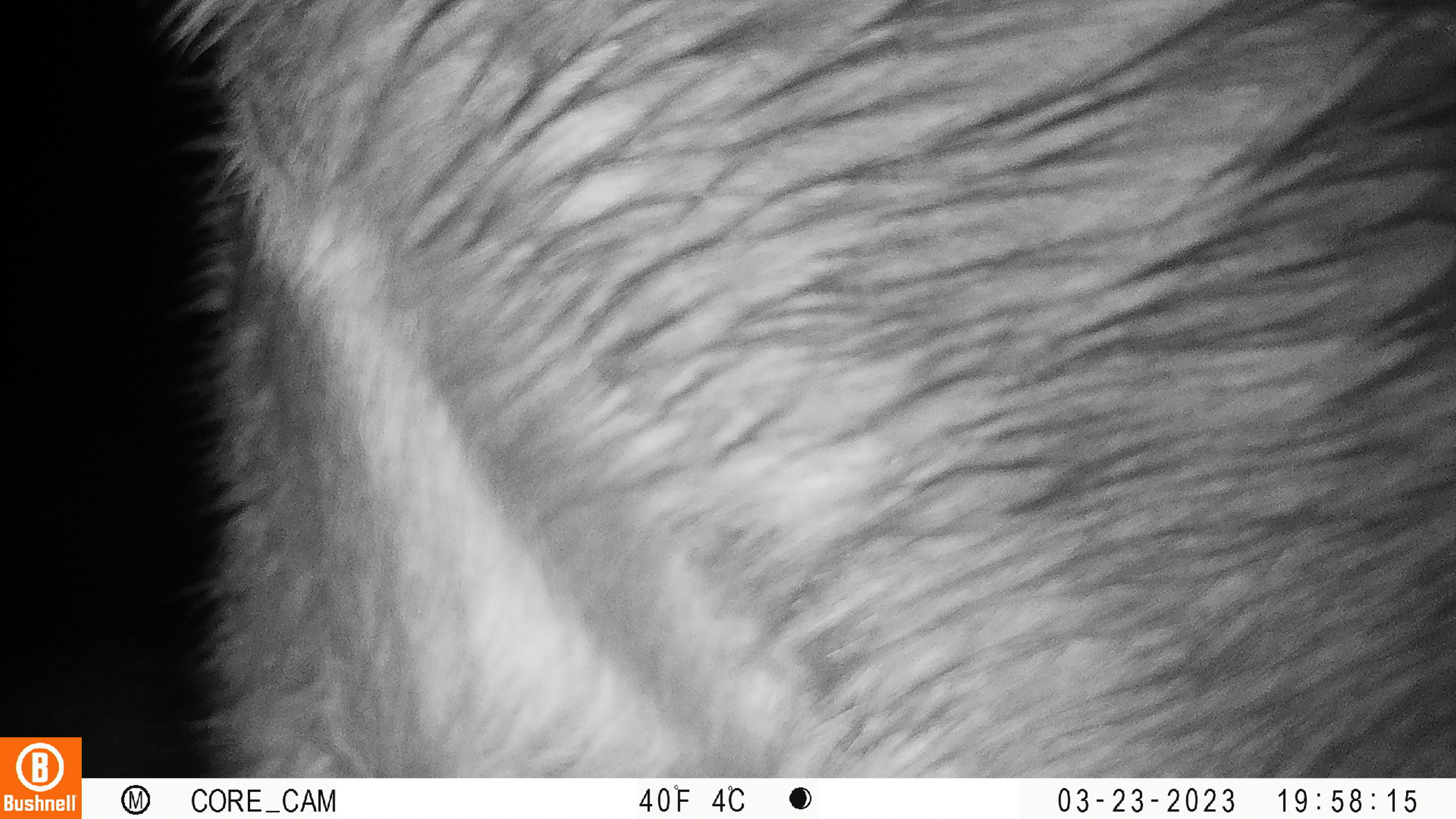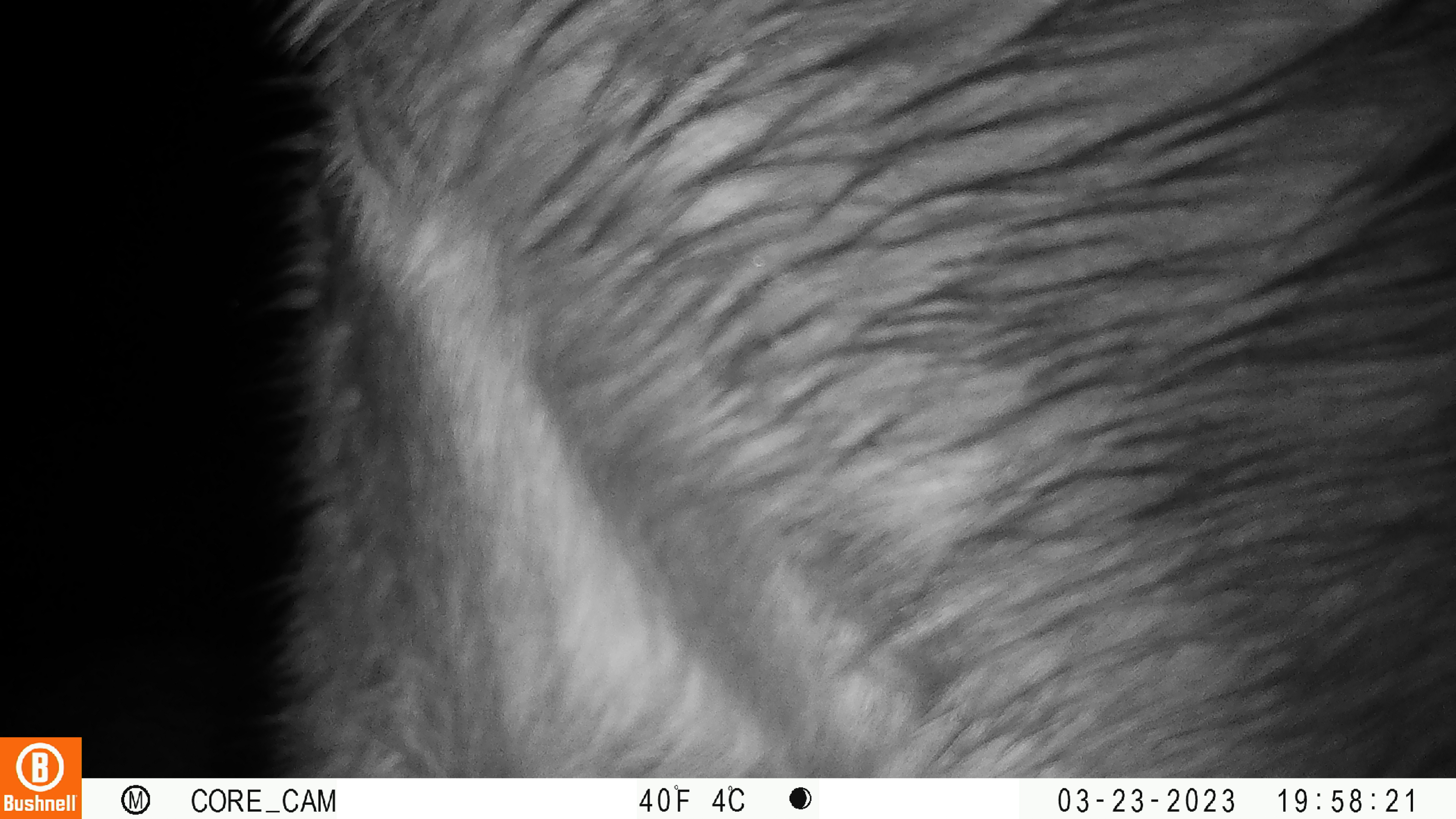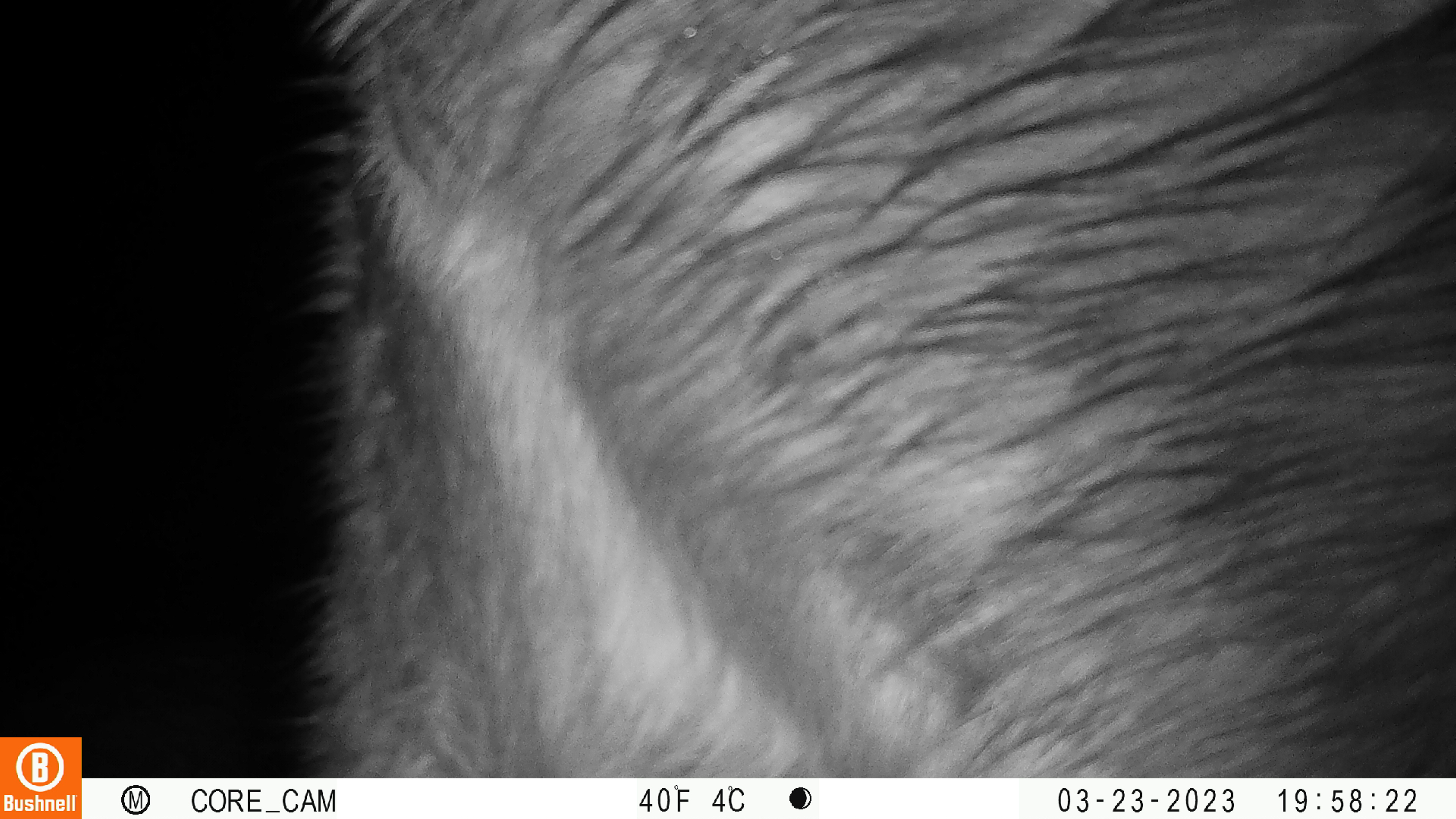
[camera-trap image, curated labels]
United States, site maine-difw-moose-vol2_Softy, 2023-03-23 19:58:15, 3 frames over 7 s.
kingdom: Animalia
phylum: Chordata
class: Mammalia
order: Artiodactyla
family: Cervidae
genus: Alces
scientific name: Alces alces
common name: moose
Moose (Alces alces).